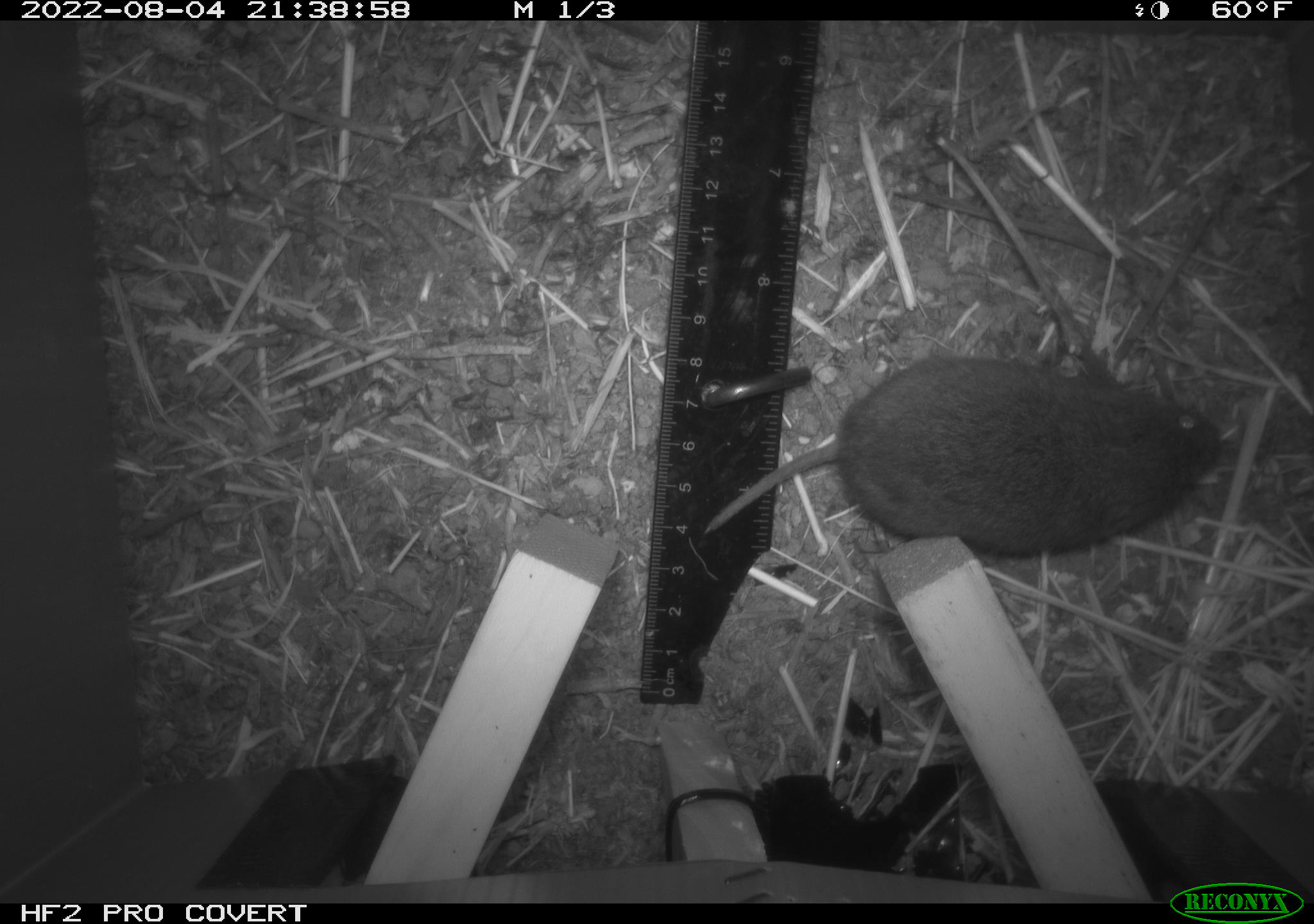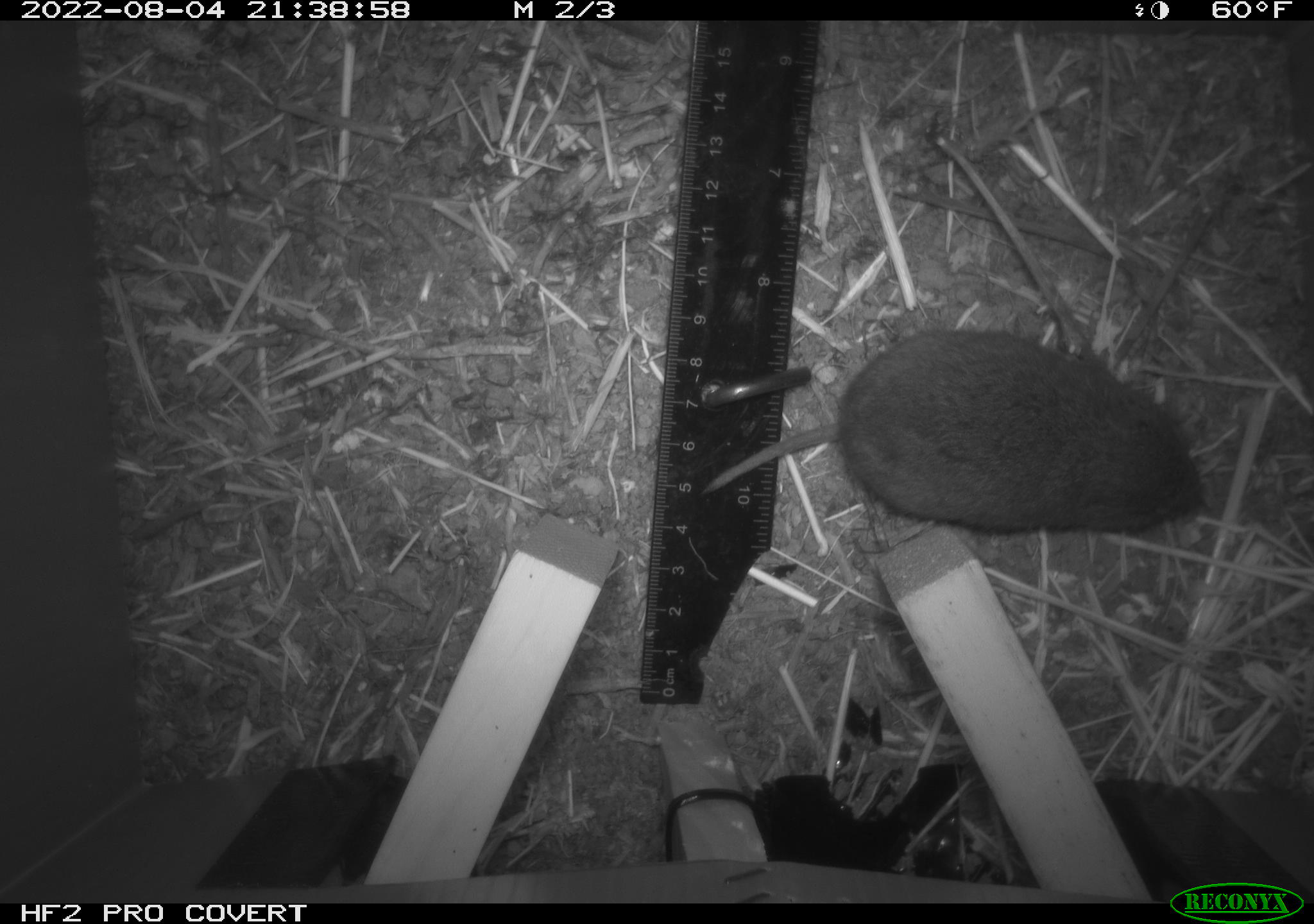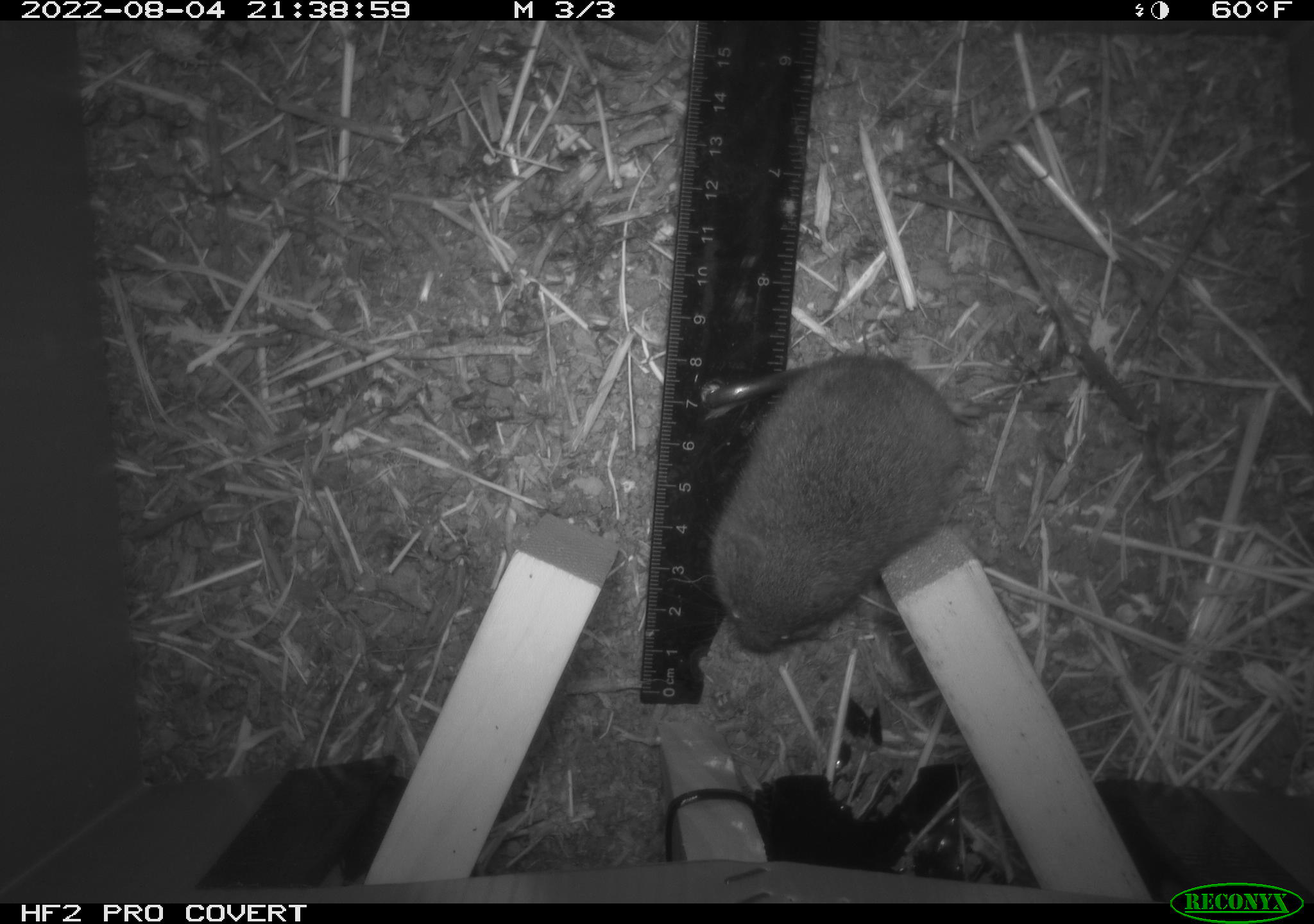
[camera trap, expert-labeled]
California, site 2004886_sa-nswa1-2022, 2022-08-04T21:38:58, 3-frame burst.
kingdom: Animalia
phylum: Chordata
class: Mammalia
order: Rodentia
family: Cricetidae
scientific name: Cricetidae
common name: hamsters, voles, lemmings, and allies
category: cricetidae family